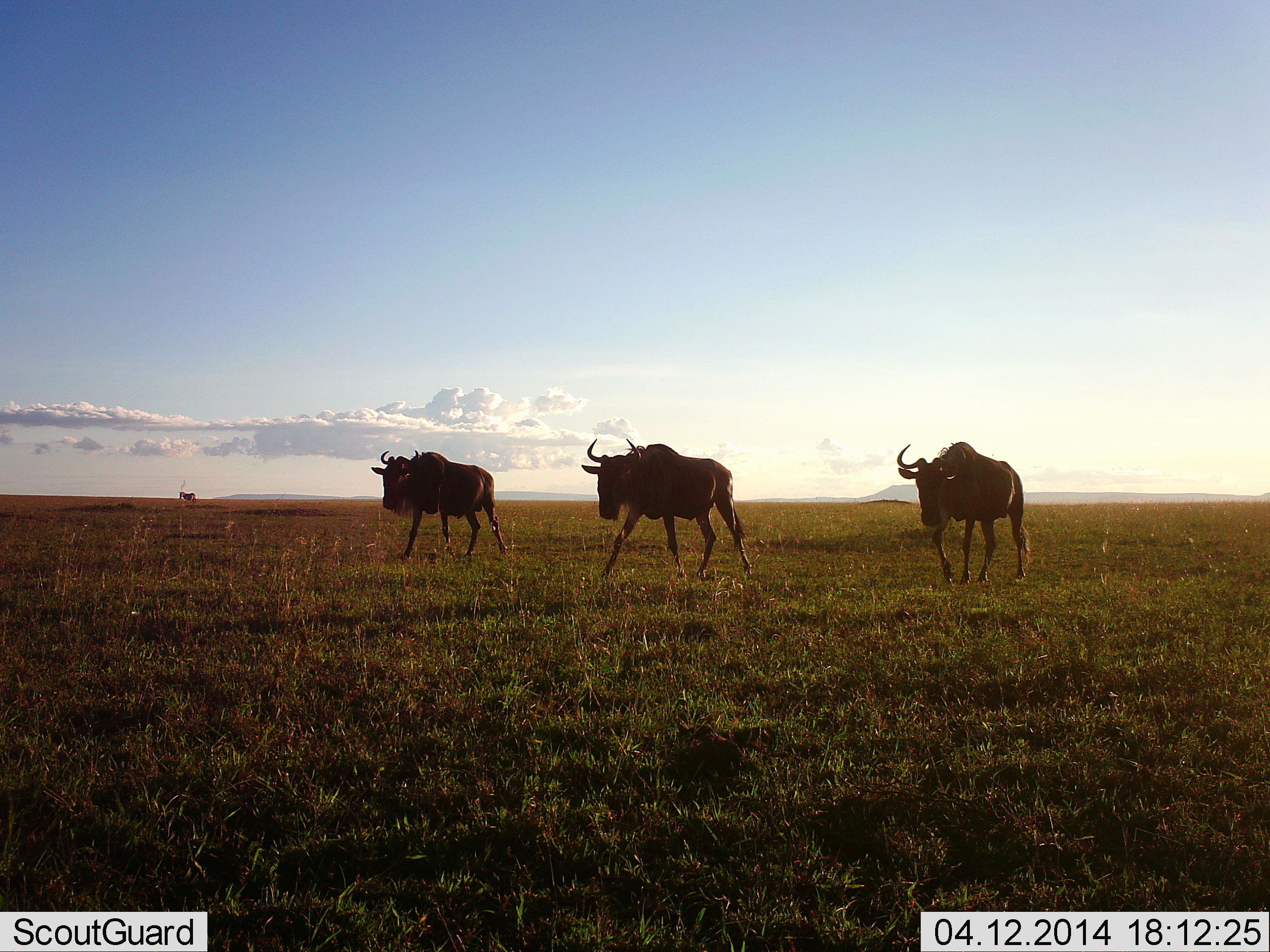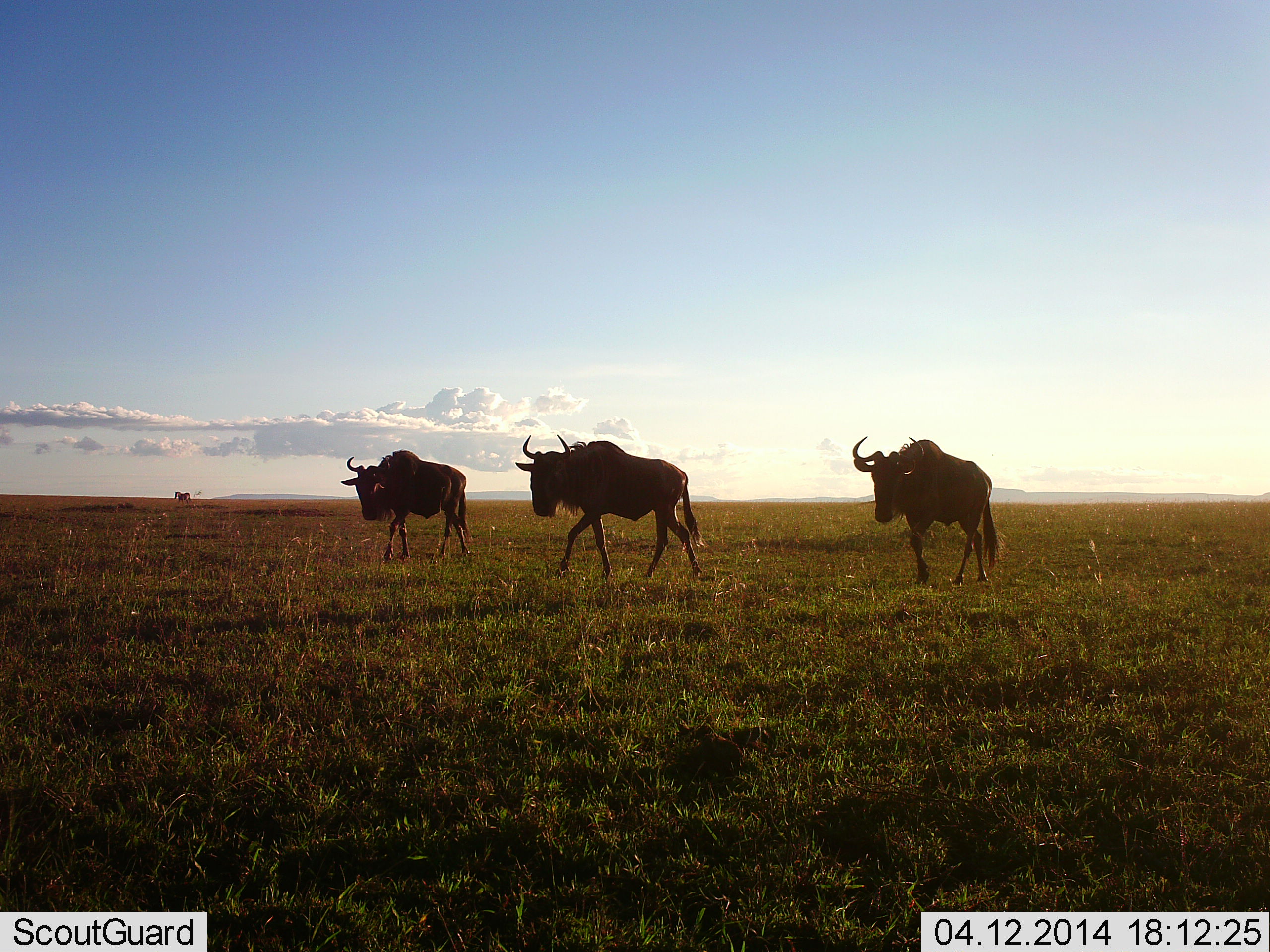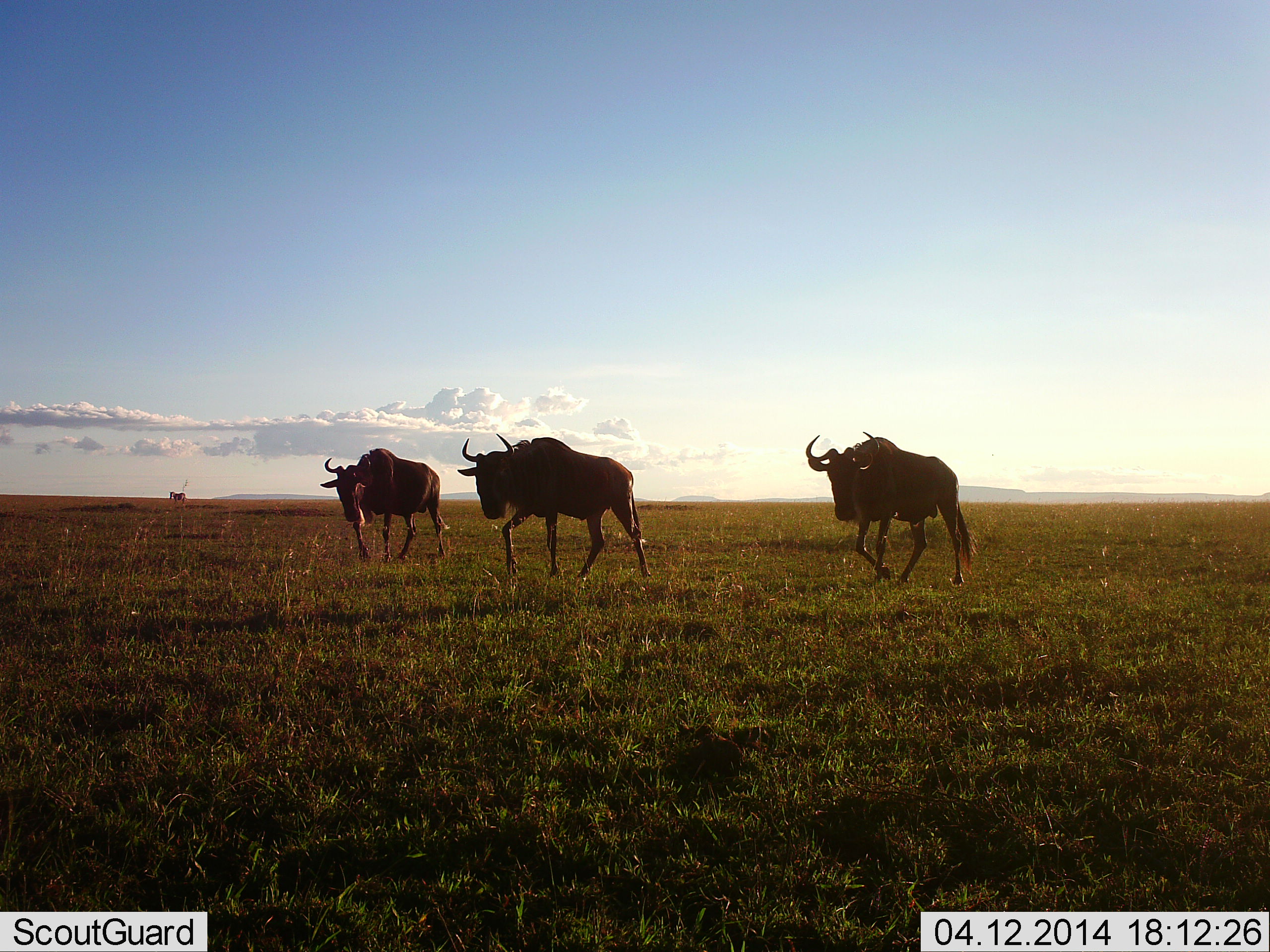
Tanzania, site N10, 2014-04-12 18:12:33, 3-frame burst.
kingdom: Animalia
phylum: Chordata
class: Mammalia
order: Artiodactyla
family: Bovidae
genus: Connochaetes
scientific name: Connochaetes taurinus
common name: blue wildebeest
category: wildebeest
Wildebeest (blue wildebeest) (Connochaetes taurinus), count 4. Behavior (volunteer vote fractions): standing 0%, resting 0%, moving 100%, interacting 0%. Young present (vote fraction): 0%. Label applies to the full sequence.